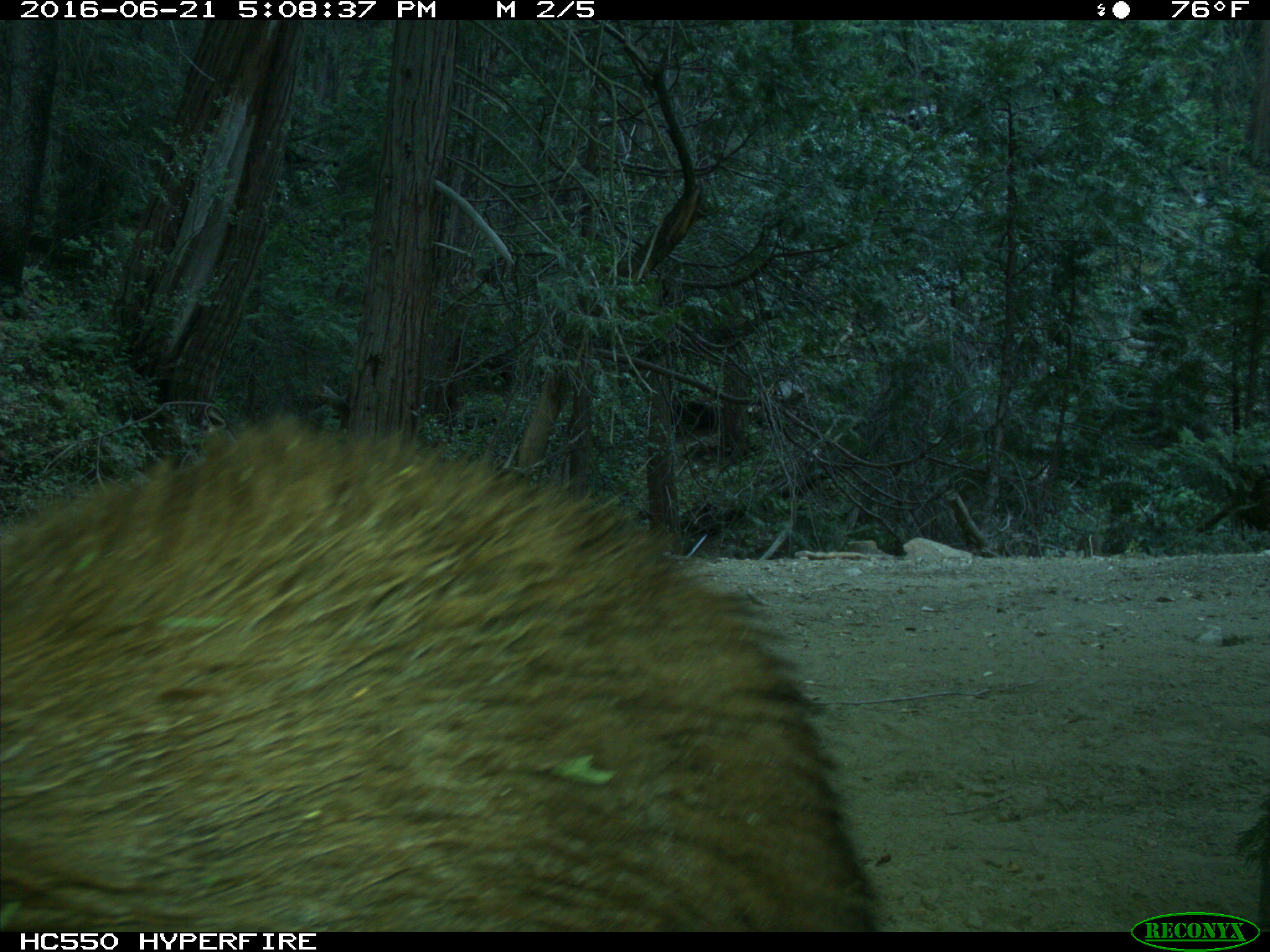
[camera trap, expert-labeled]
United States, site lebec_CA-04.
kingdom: Animalia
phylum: Chordata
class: Mammalia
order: Carnivora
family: Ursidae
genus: Ursus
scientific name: Ursus americanus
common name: american black bear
Ursus americanus (american black bear).